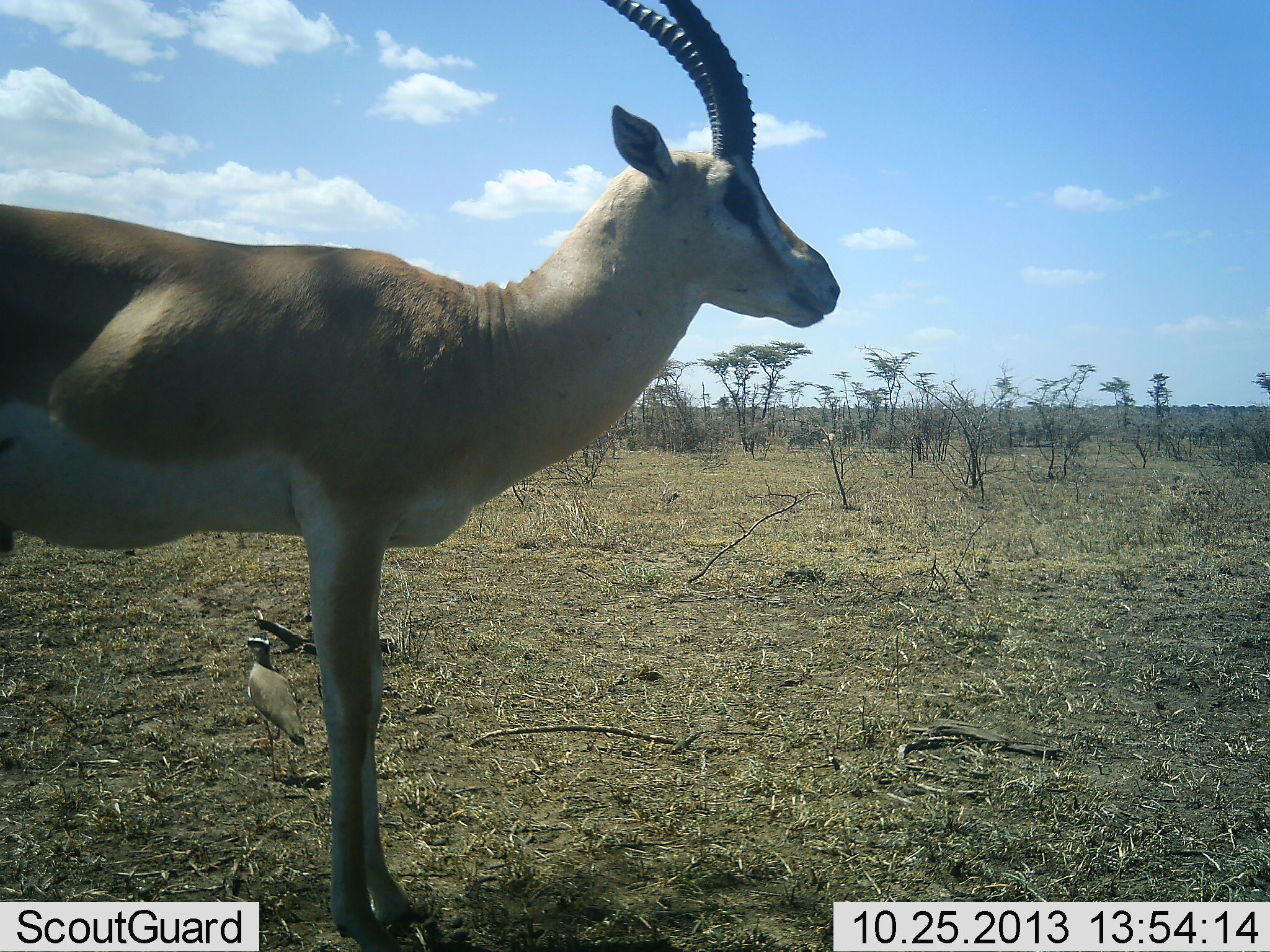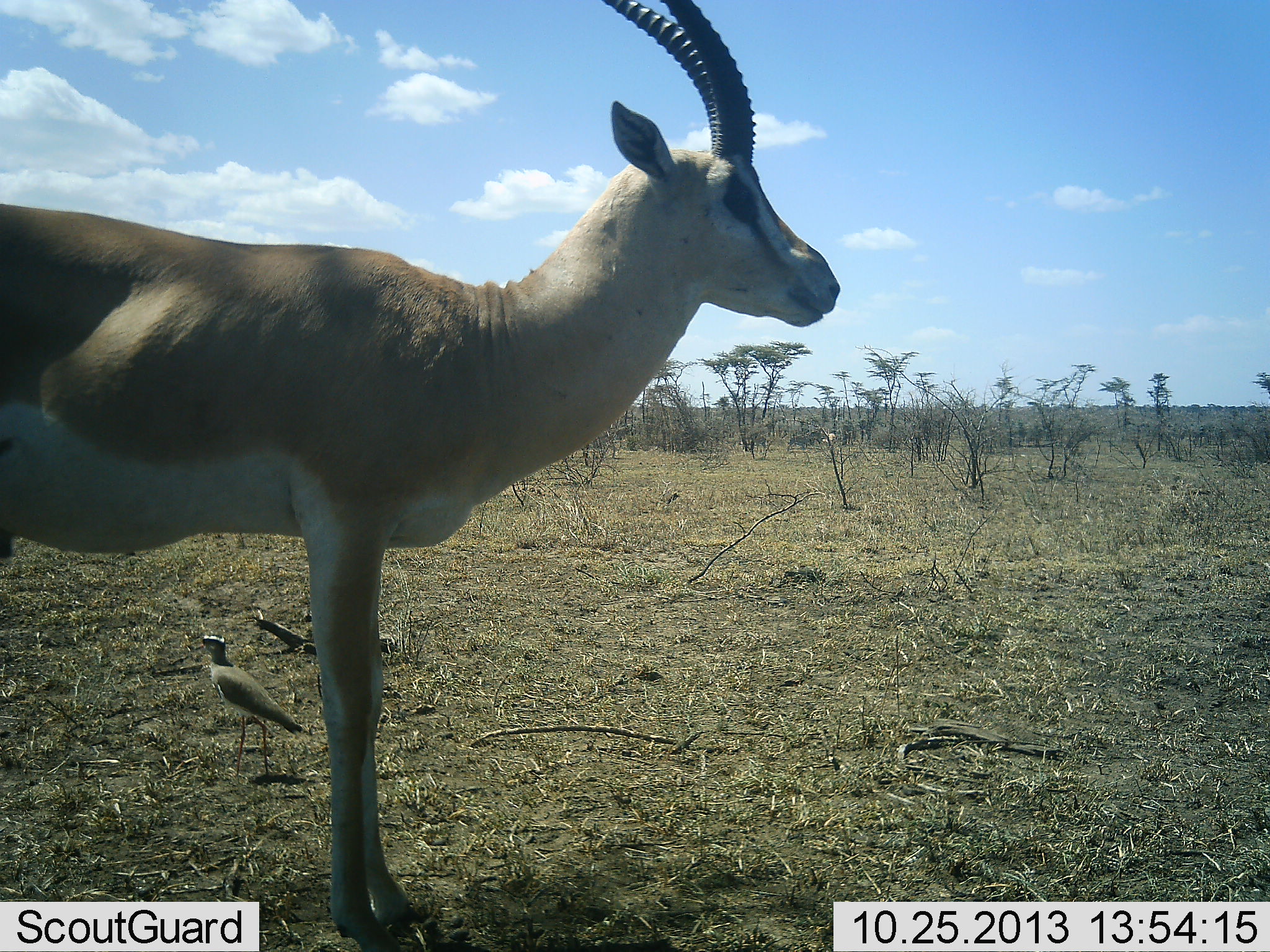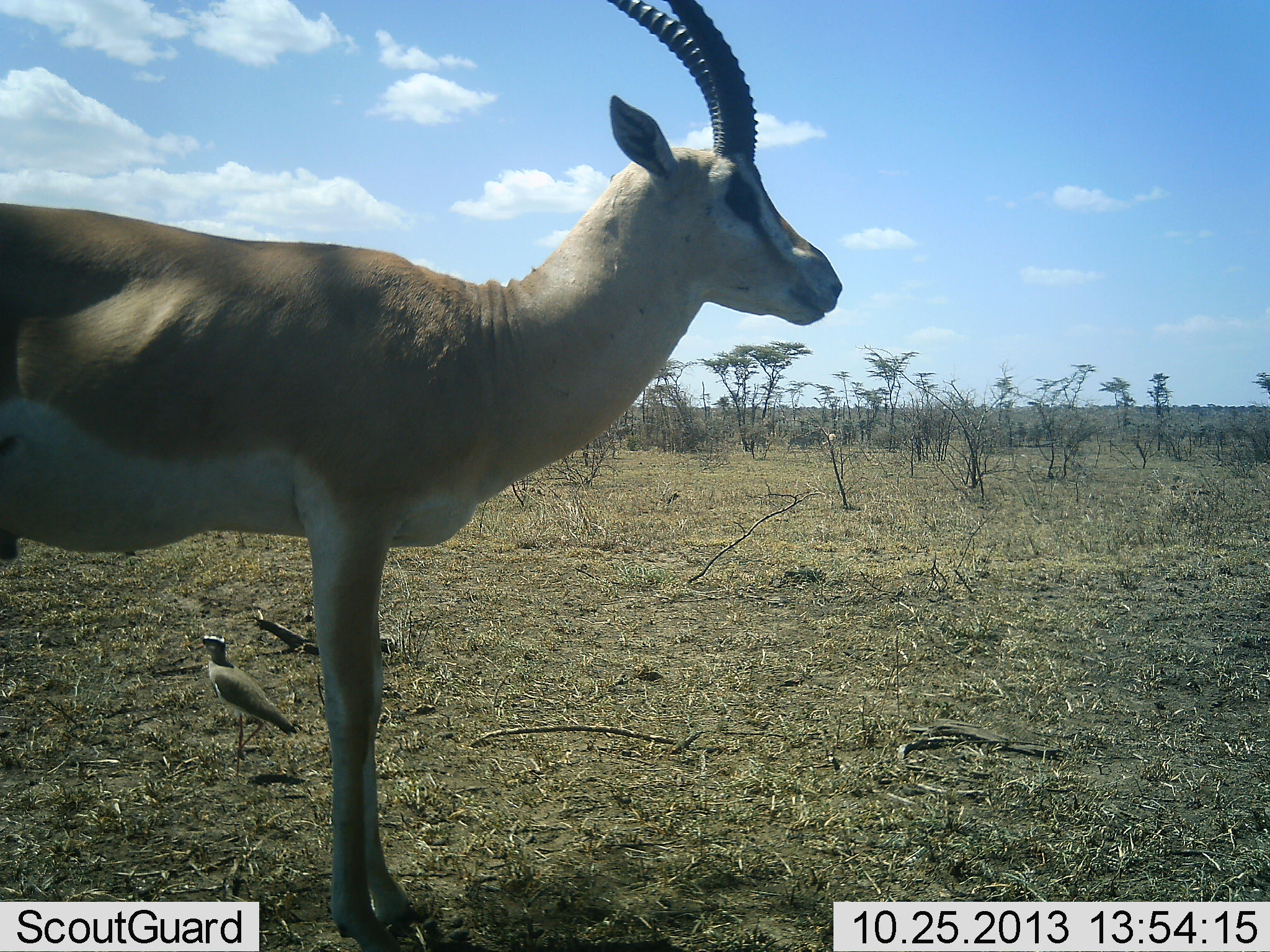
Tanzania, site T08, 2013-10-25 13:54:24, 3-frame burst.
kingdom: Animalia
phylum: Chordata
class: Mammalia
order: Artiodactyla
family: Bovidae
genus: Nanger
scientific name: Nanger granti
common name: grant's gazelle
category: gazellegrants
Gazellegrants (grant's gazelle) (Nanger granti), count 1. Behavior (volunteer vote fractions): standing 97%, resting 3%, moving 0%, interacting 0%. Young present (vote fraction): 0%. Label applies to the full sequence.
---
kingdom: Animalia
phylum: Chordata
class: Aves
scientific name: Aves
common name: bird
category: otherbird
Otherbird (bird) (Aves), count 1. Behavior (volunteer vote fractions): standing 29%, resting 0%, moving 71%, interacting 0%. Young present (vote fraction): 0%. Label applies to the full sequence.